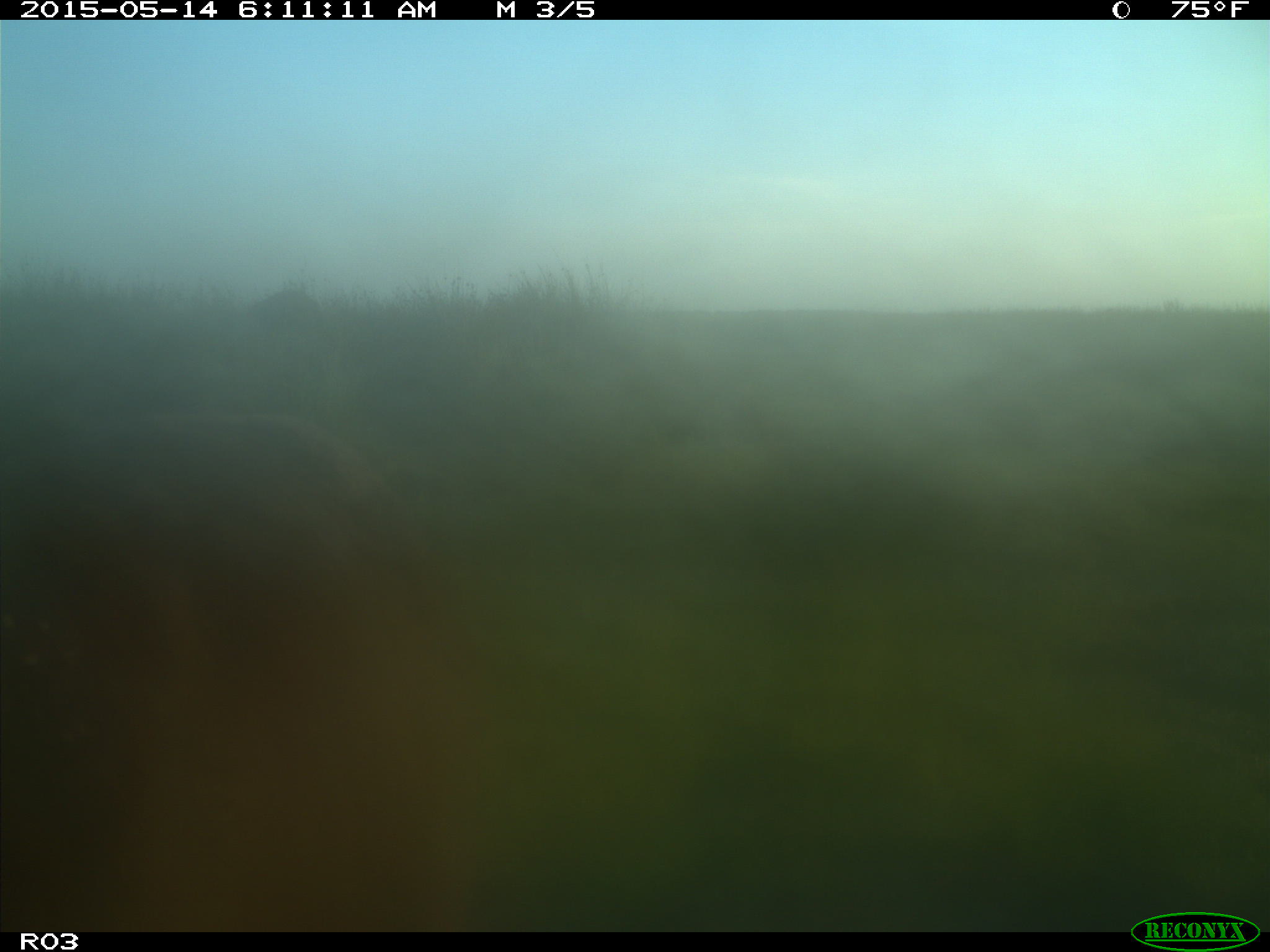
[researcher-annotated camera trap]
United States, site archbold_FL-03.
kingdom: Animalia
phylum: Chordata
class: Mammalia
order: Artiodactyla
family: Bovidae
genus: Bos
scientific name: Bos taurus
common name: domestic cow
Bos taurus (domestic cow).